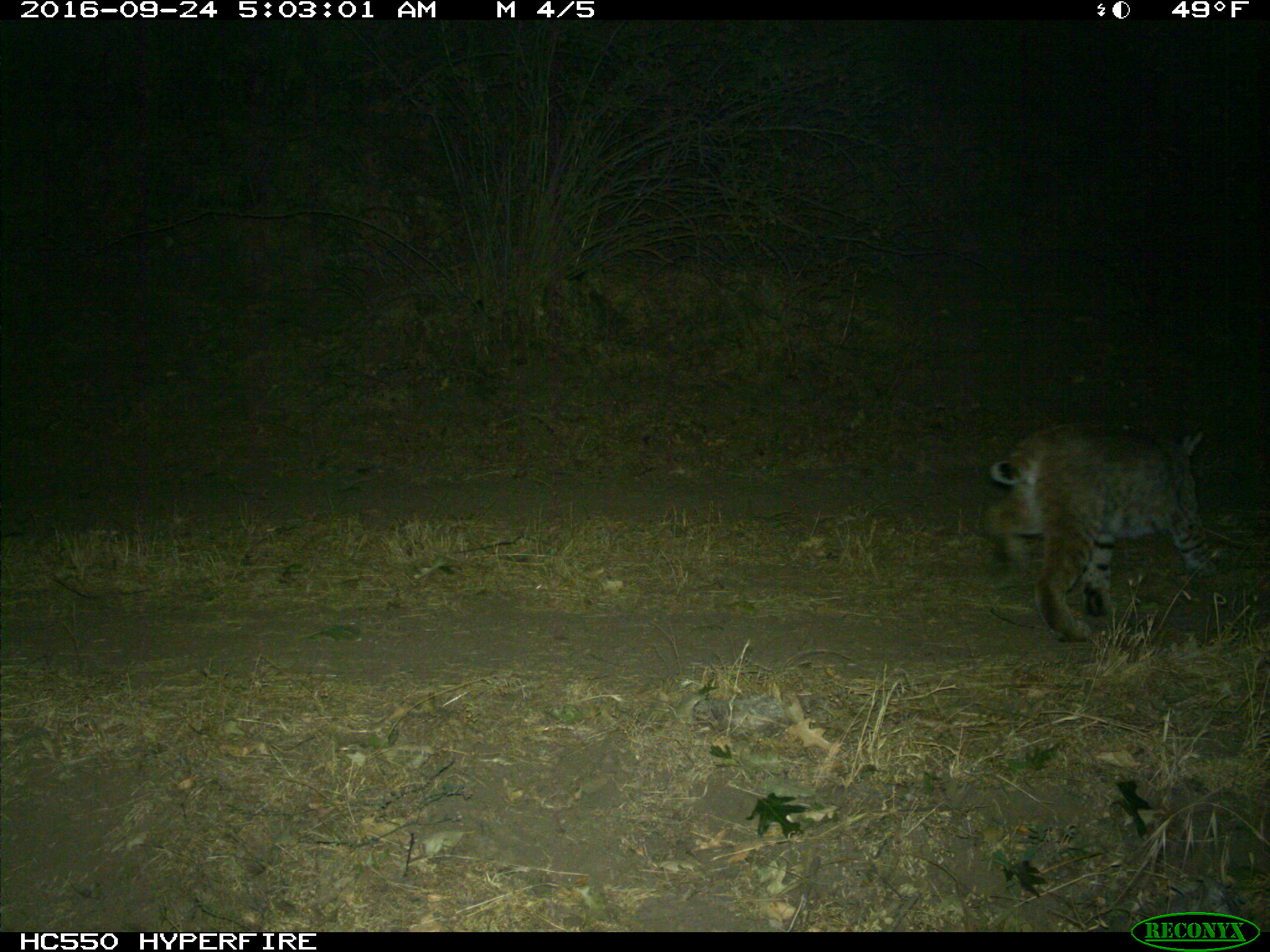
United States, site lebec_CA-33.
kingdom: Animalia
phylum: Chordata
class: Mammalia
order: Carnivora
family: Felidae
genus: Lynx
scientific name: Lynx rufus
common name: bobcat